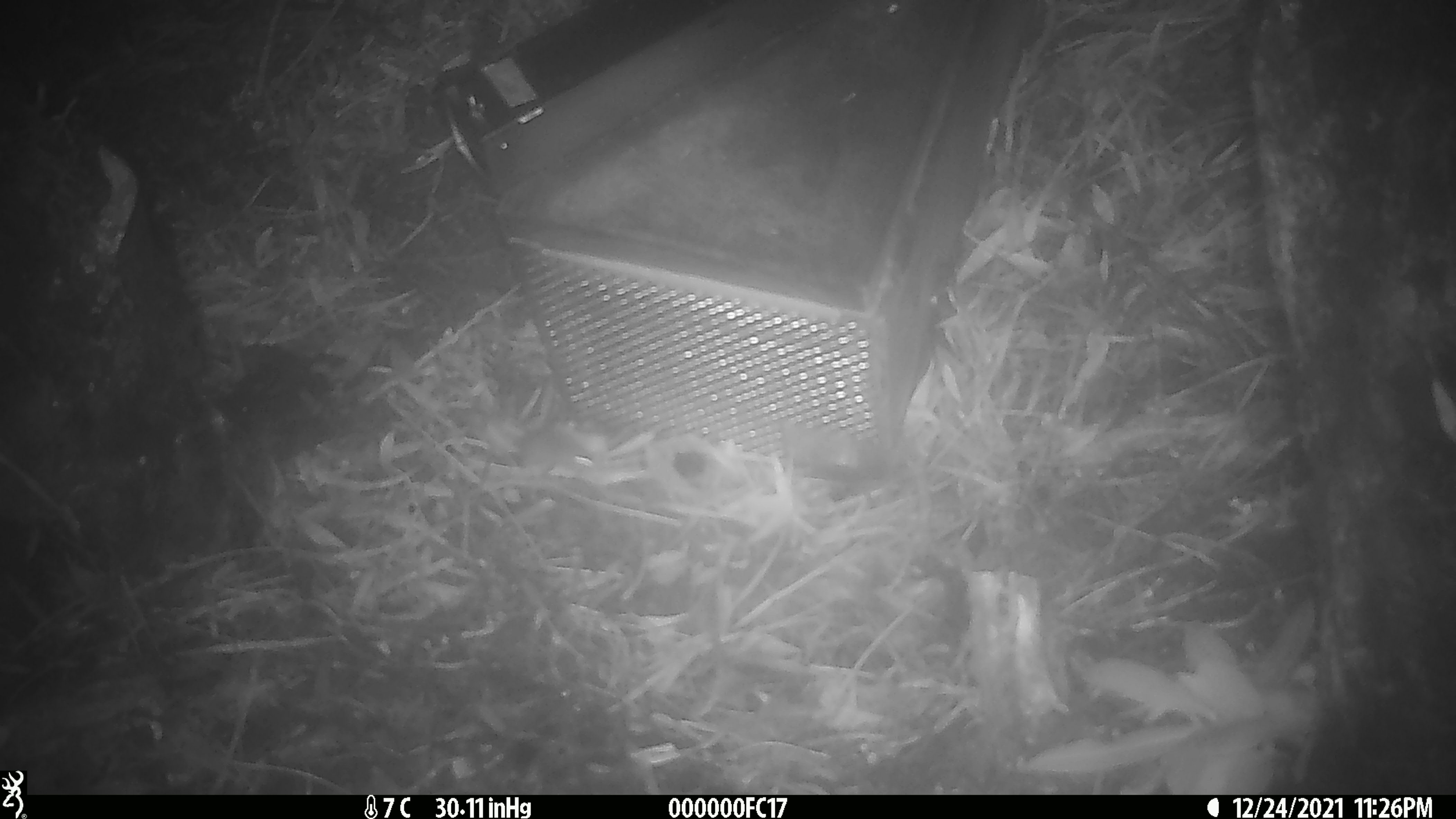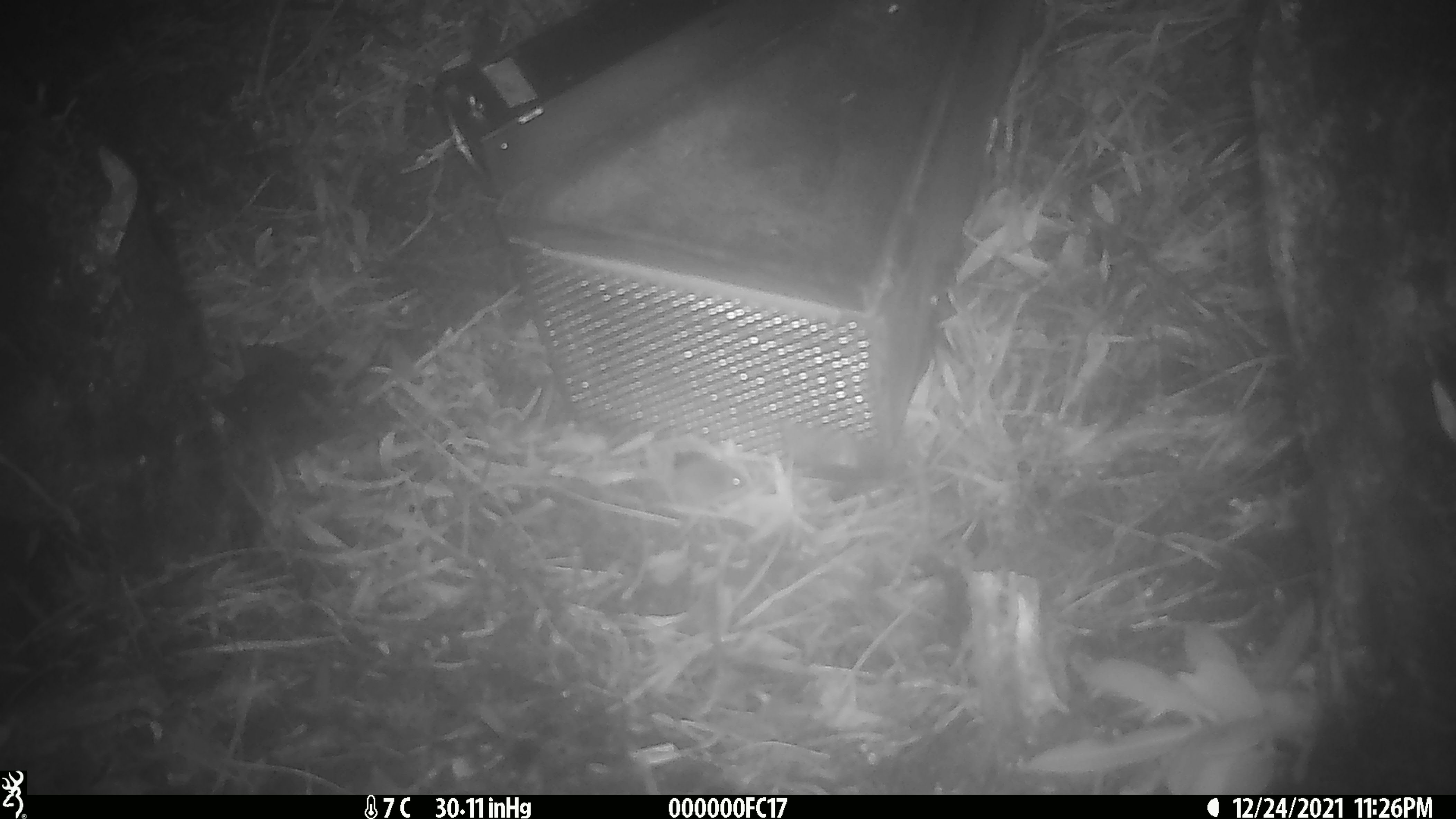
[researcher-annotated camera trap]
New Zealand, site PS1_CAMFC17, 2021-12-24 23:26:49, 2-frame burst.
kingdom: Animalia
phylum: Chordata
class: Mammalia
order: Rodentia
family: Muridae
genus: Mus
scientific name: Mus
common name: mouse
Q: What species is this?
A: Mouse (Mus).